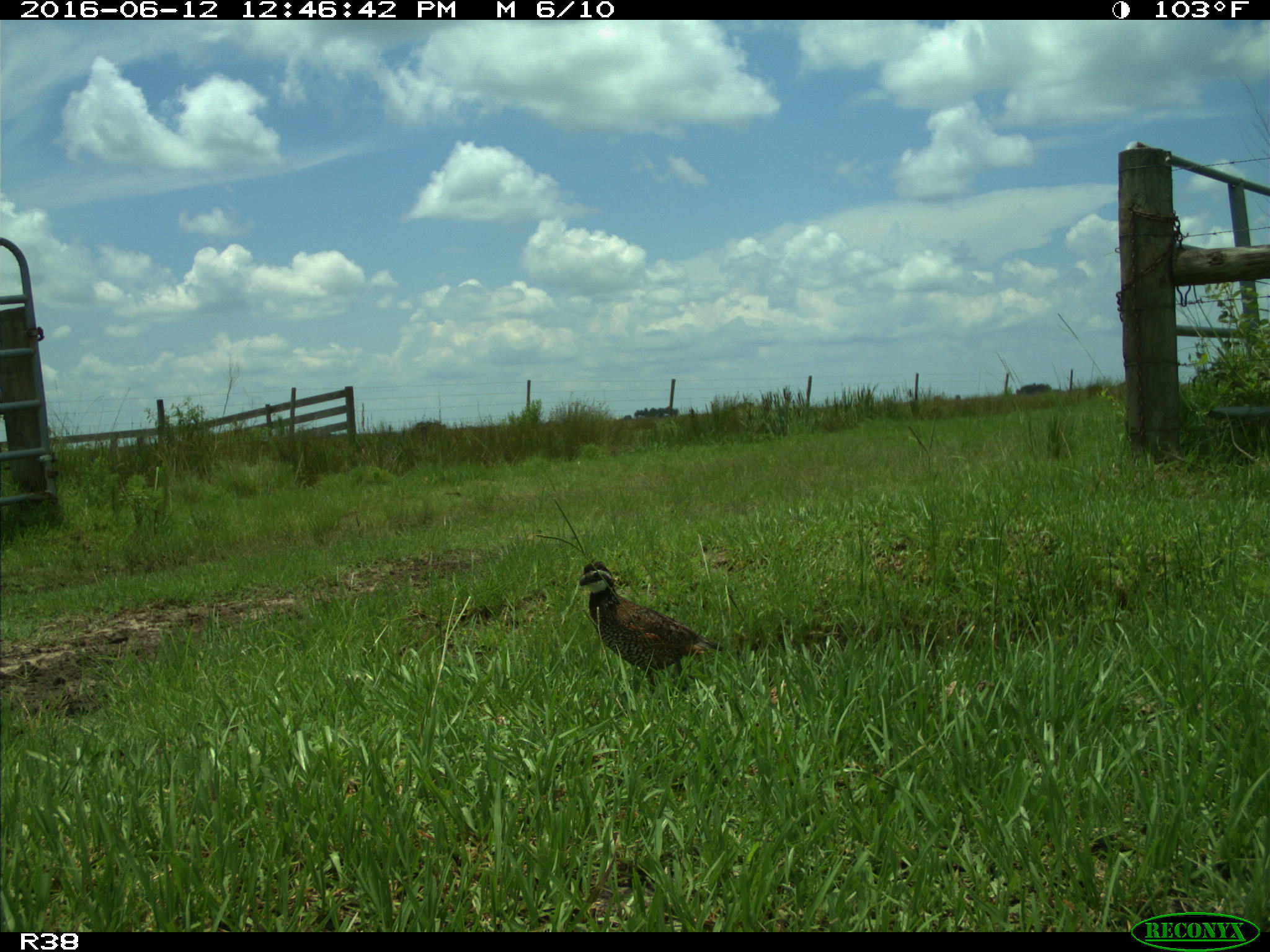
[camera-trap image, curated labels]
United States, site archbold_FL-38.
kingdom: Animalia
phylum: Chordata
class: Aves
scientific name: Aves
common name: birds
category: unidentified bird